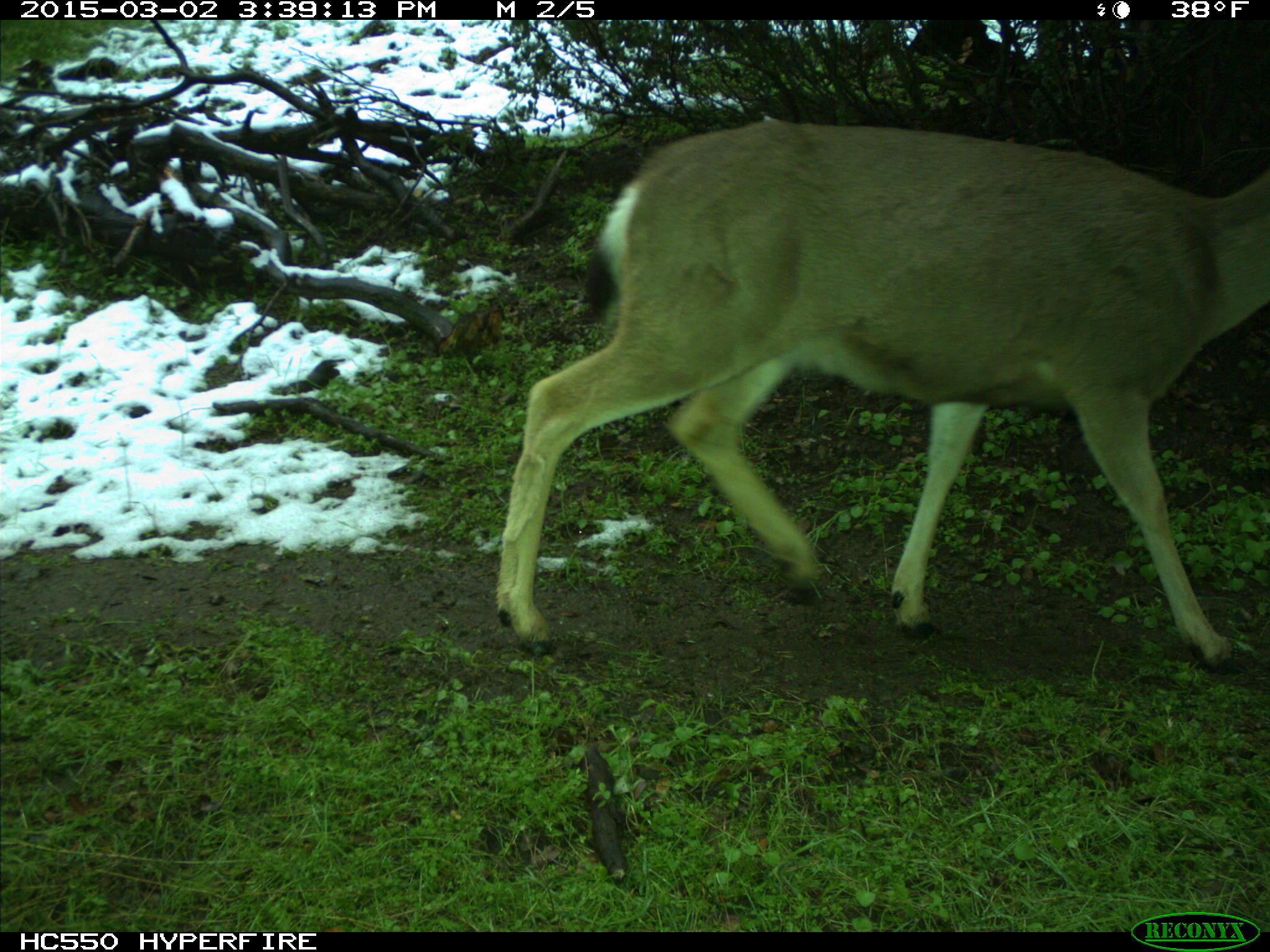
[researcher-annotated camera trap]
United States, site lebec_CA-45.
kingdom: Animalia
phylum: Chordata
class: Mammalia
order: Artiodactyla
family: Cervidae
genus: Odocoileus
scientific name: Odocoileus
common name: deer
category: unidentified deer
Unidentified deer (deer) (Odocoileus).